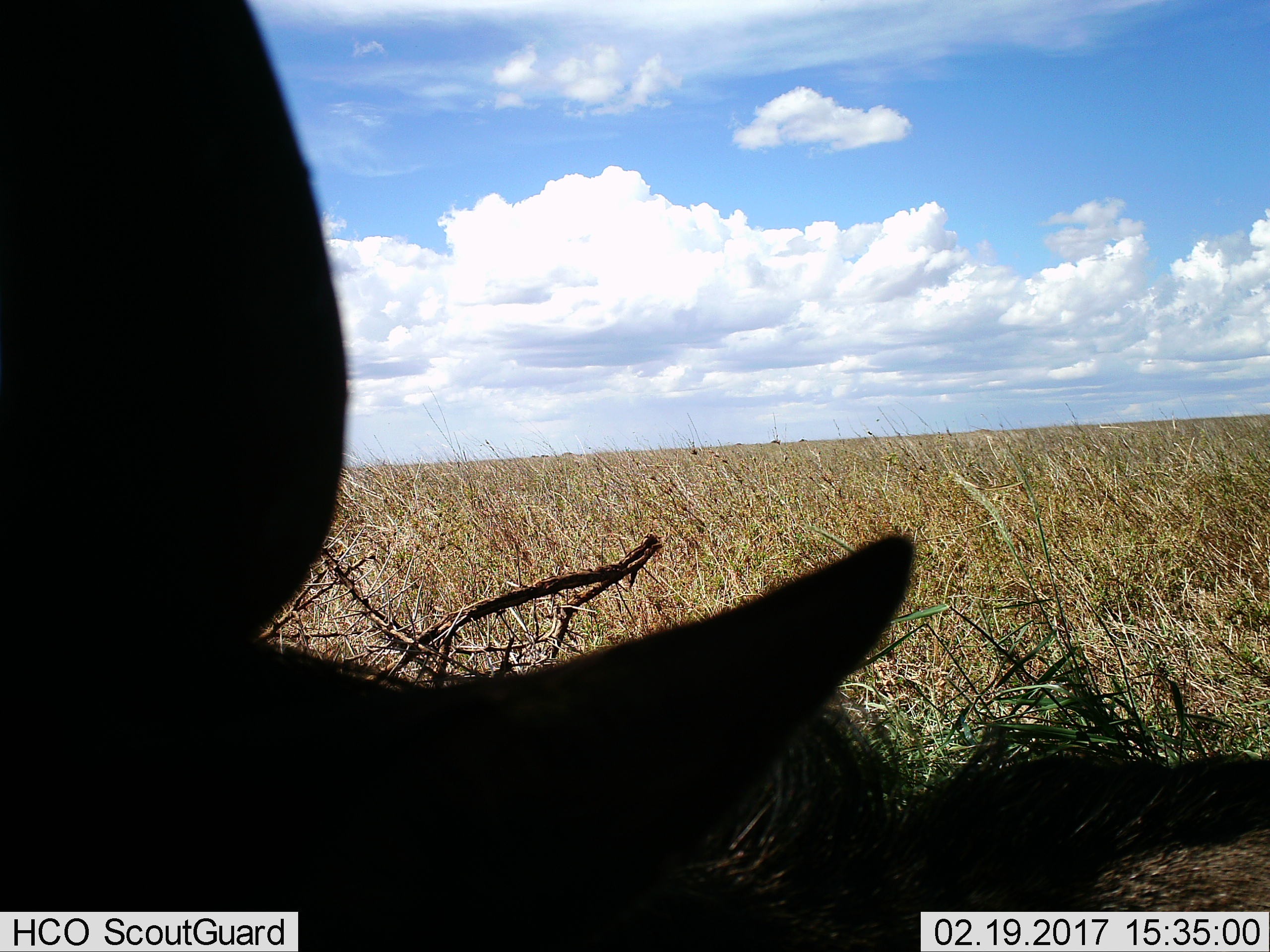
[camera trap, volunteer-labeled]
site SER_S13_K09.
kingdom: Animalia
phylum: Chordata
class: Mammalia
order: Artiodactyla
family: Bovidae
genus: Connochaetes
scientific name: Connochaetes taurinus taurinus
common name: blue wildebeest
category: wildebeestblue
Wildebeestblue (blue wildebeest) (Connochaetes taurinus taurinus), count 1. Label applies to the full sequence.